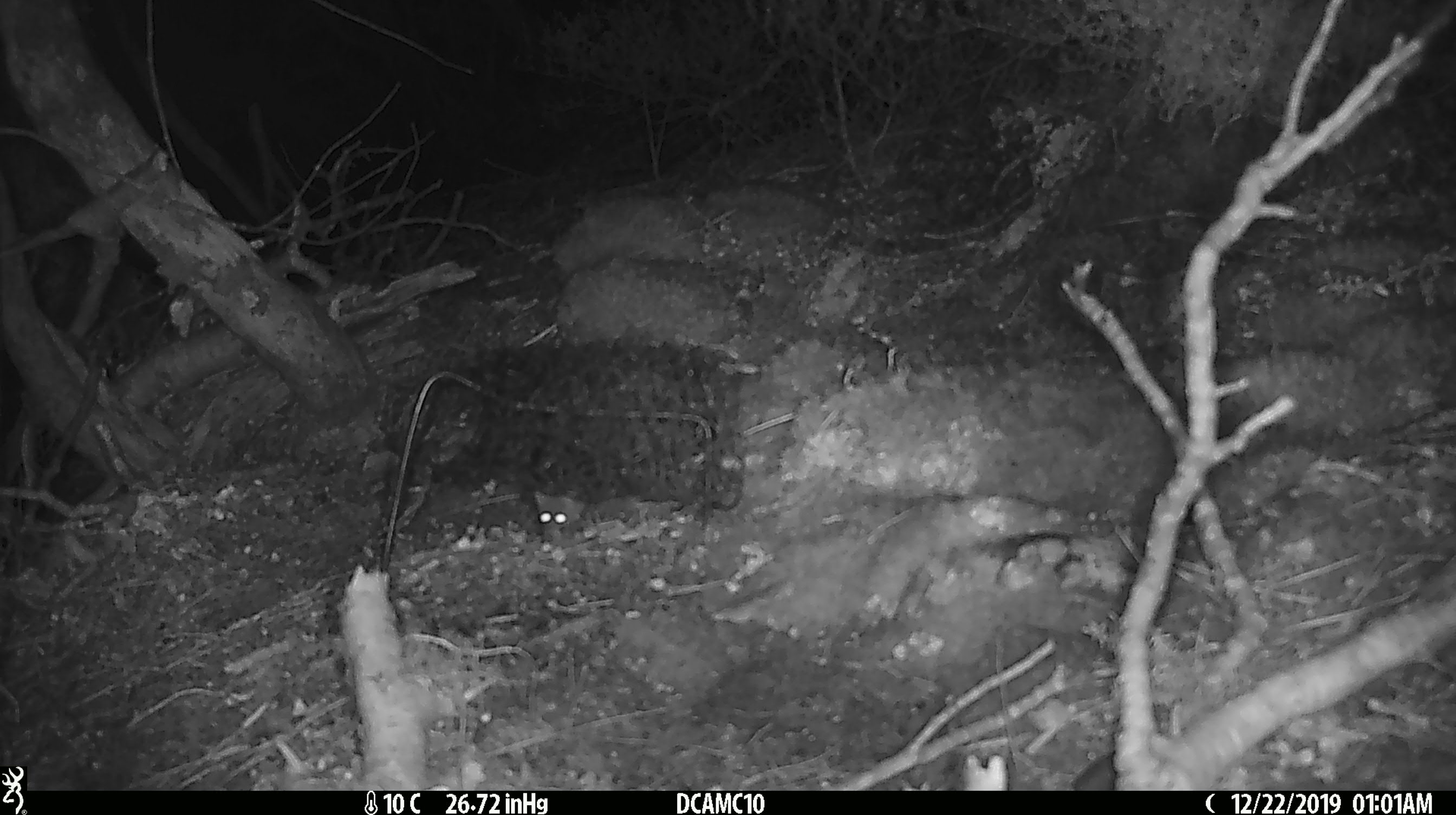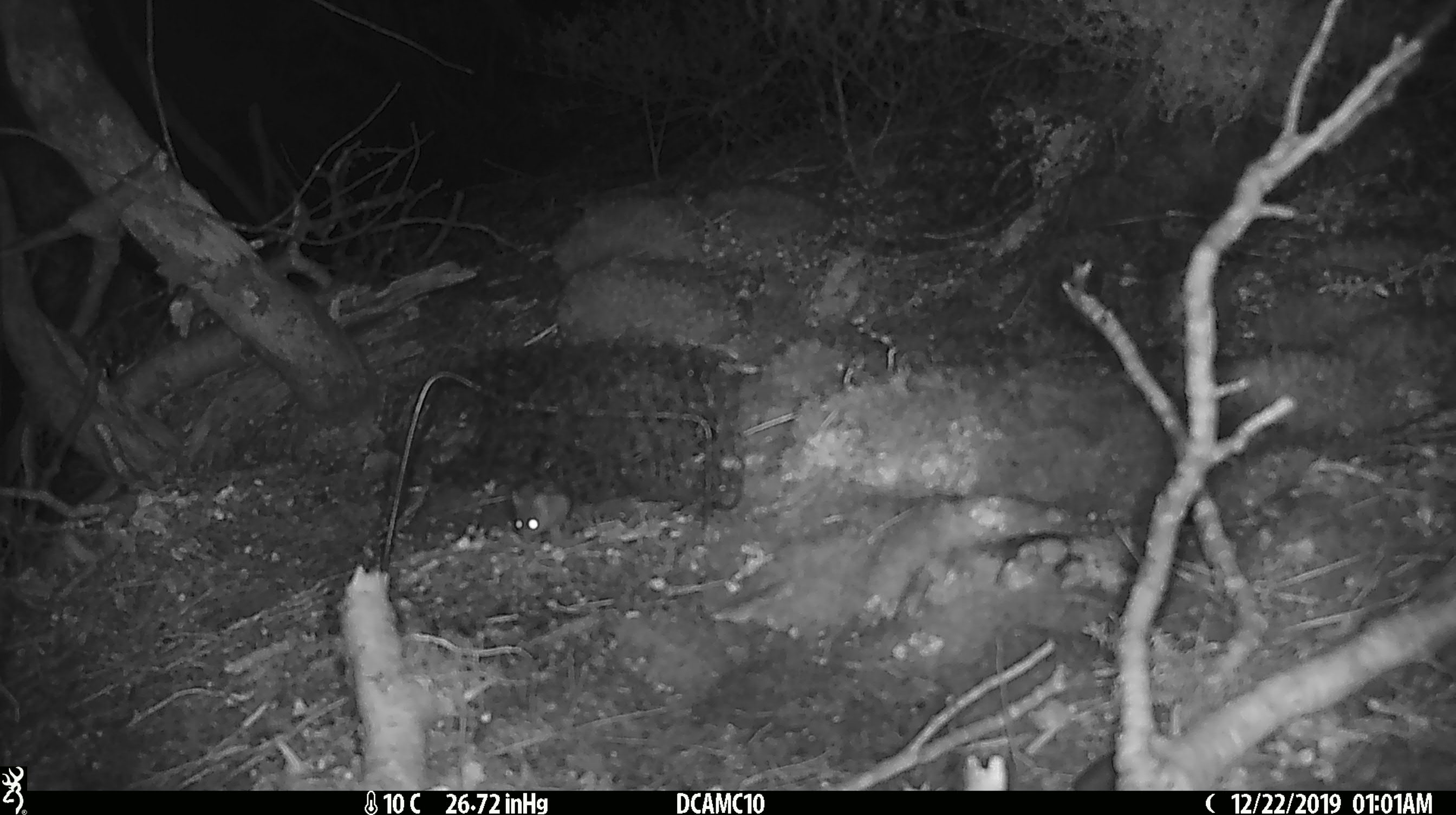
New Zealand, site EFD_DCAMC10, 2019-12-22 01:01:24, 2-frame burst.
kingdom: Animalia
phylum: Chordata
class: Mammalia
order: Rodentia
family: Muridae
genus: Mus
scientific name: Mus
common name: mouse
Mouse (Mus).